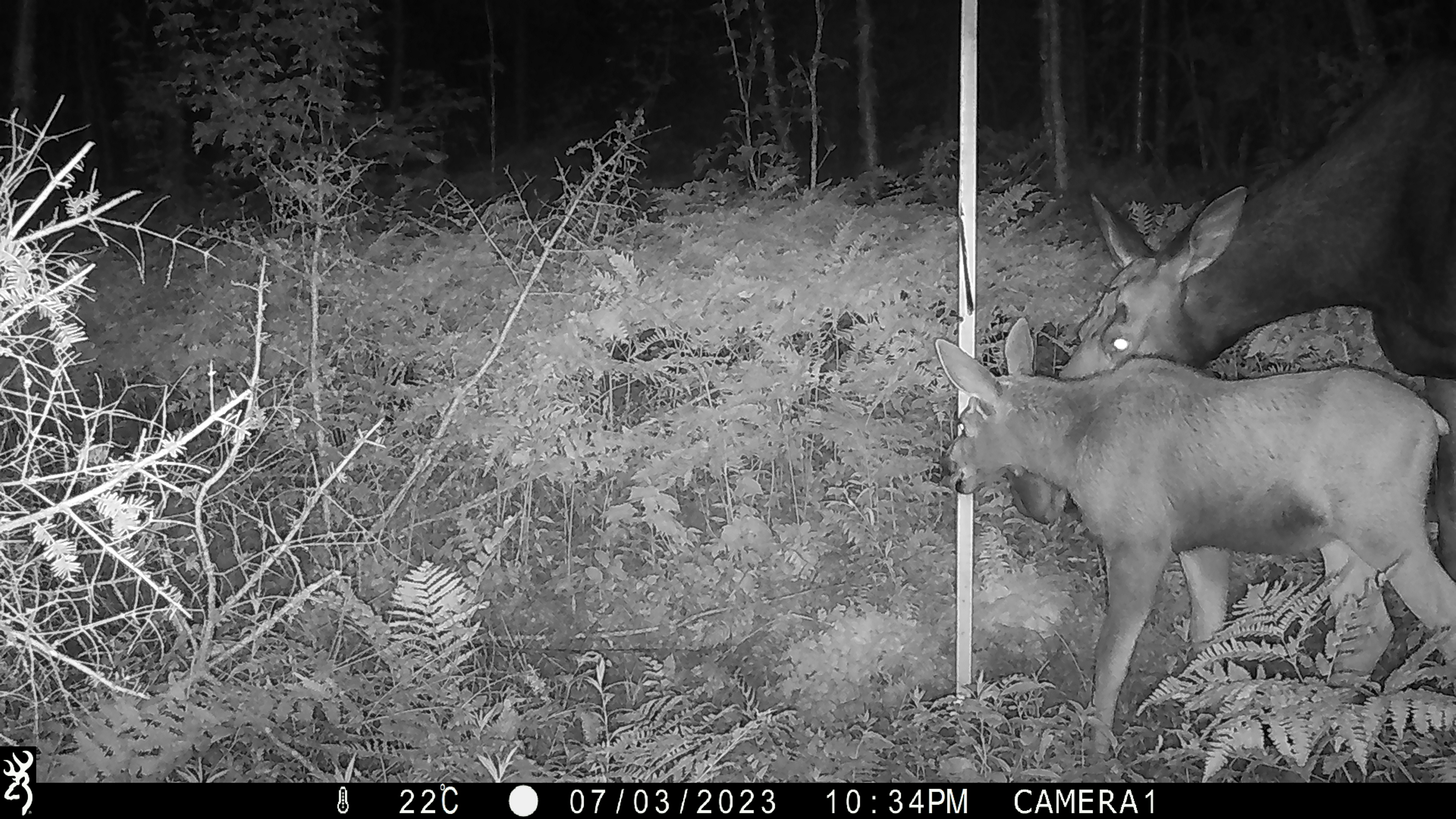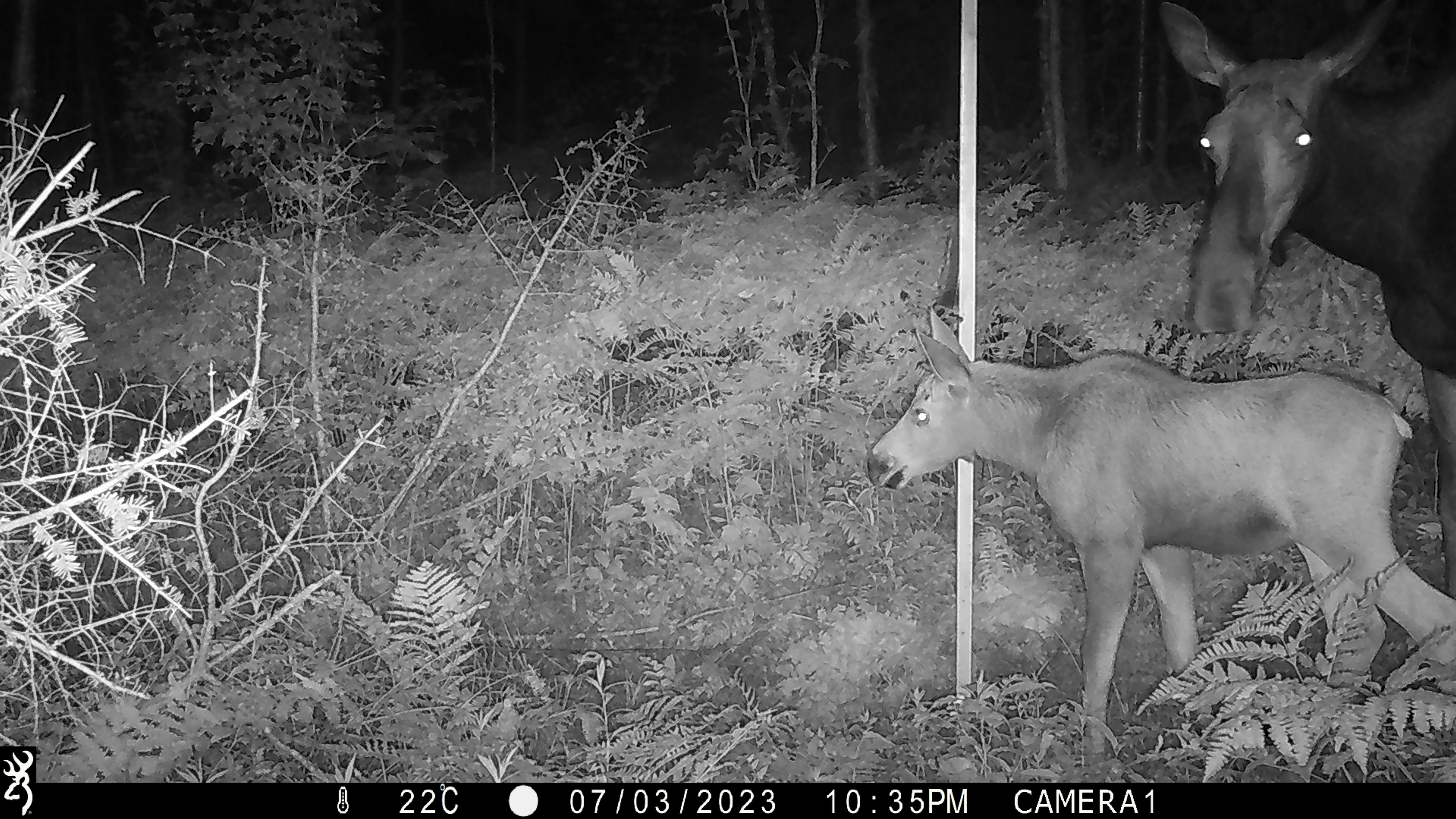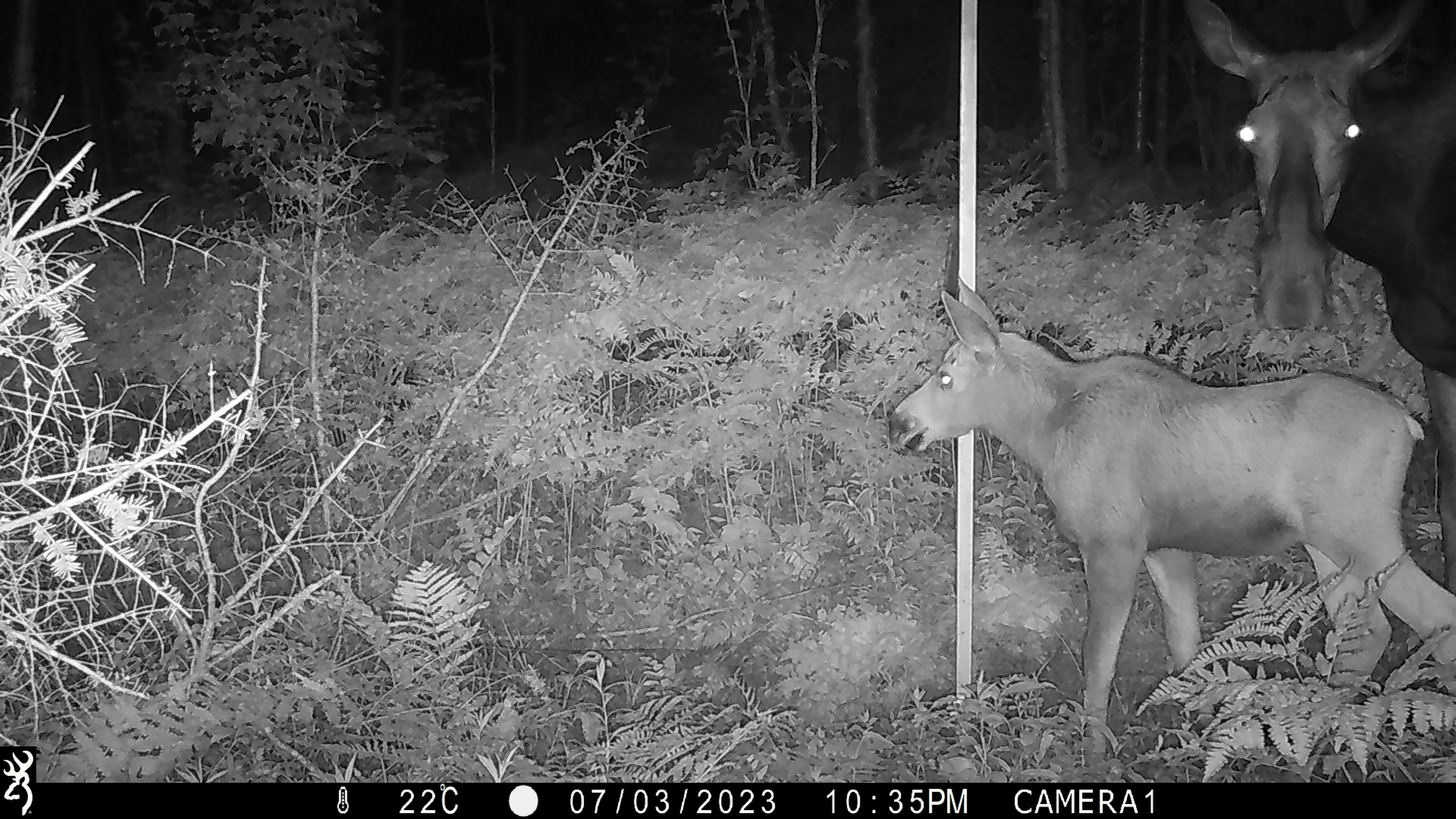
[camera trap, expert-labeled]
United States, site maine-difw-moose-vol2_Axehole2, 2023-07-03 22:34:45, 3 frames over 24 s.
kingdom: Animalia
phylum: Chordata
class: Mammalia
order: Artiodactyla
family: Cervidae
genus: Alces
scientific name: Alces alces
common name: moose